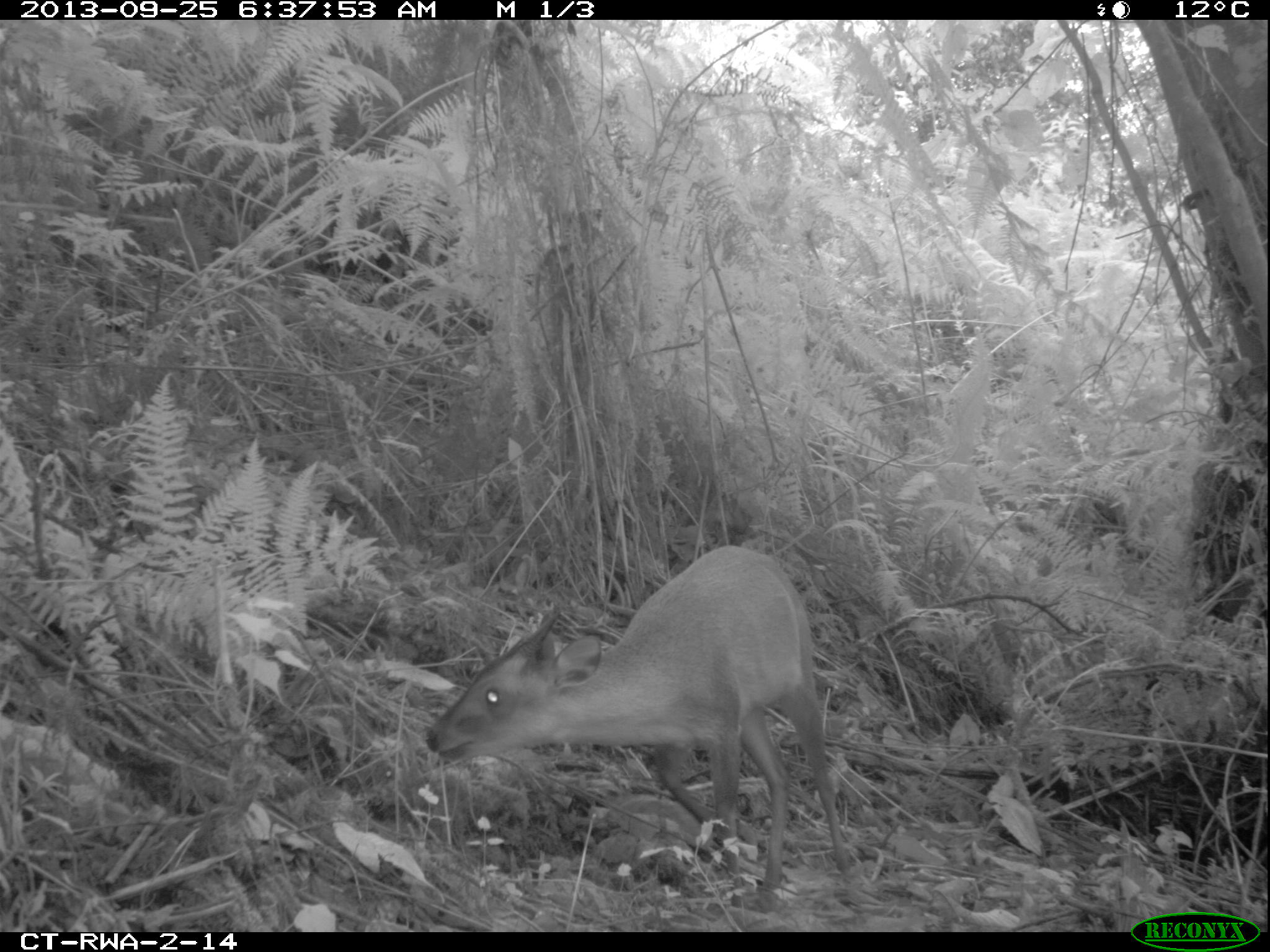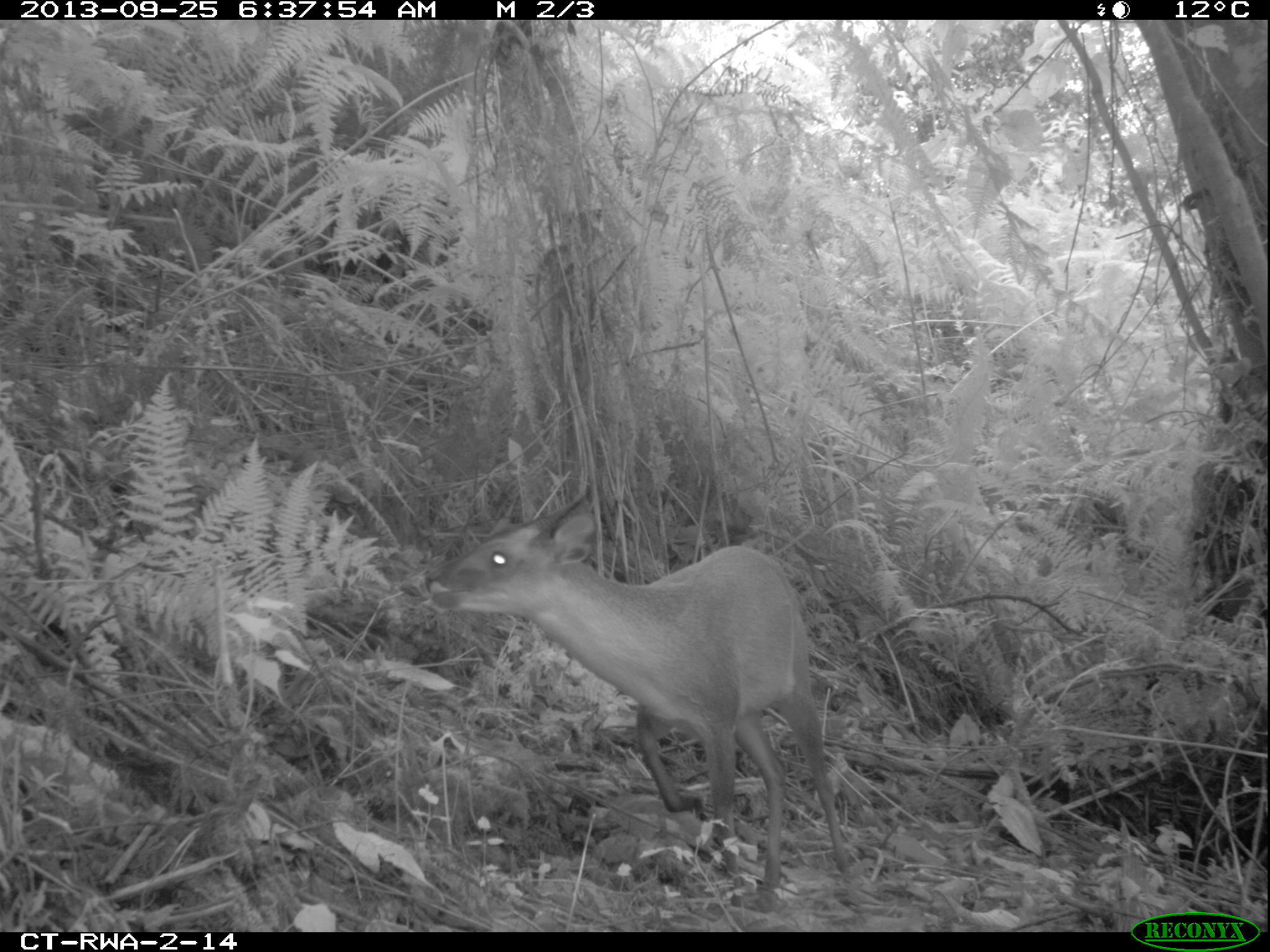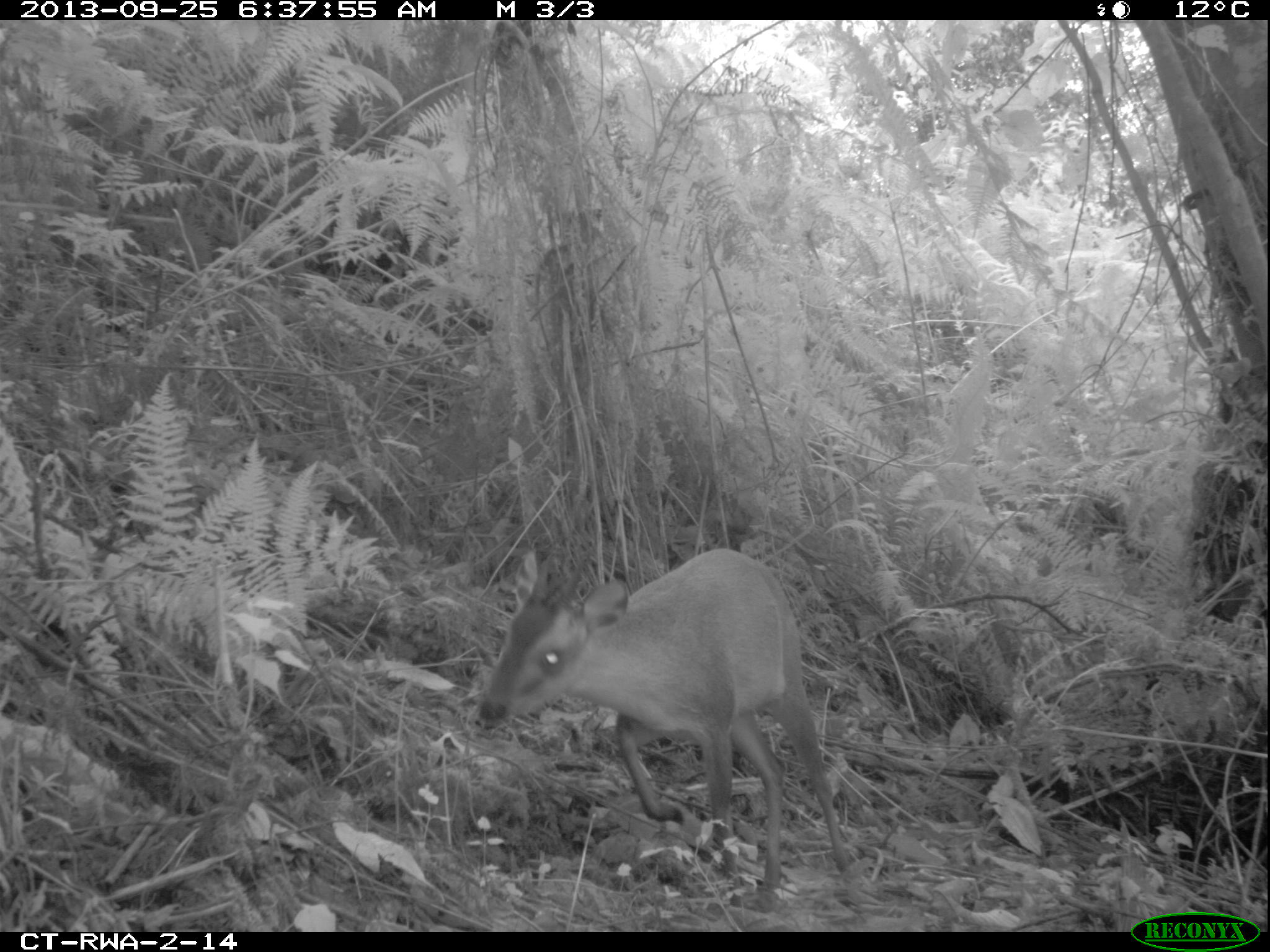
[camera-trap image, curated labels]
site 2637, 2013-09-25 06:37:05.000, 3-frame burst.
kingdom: Animalia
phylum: Chordata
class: Mammalia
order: Artiodactyla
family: Bovidae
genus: Cephalophus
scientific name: Cephalophus nigrifrons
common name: black-fronted duiker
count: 1